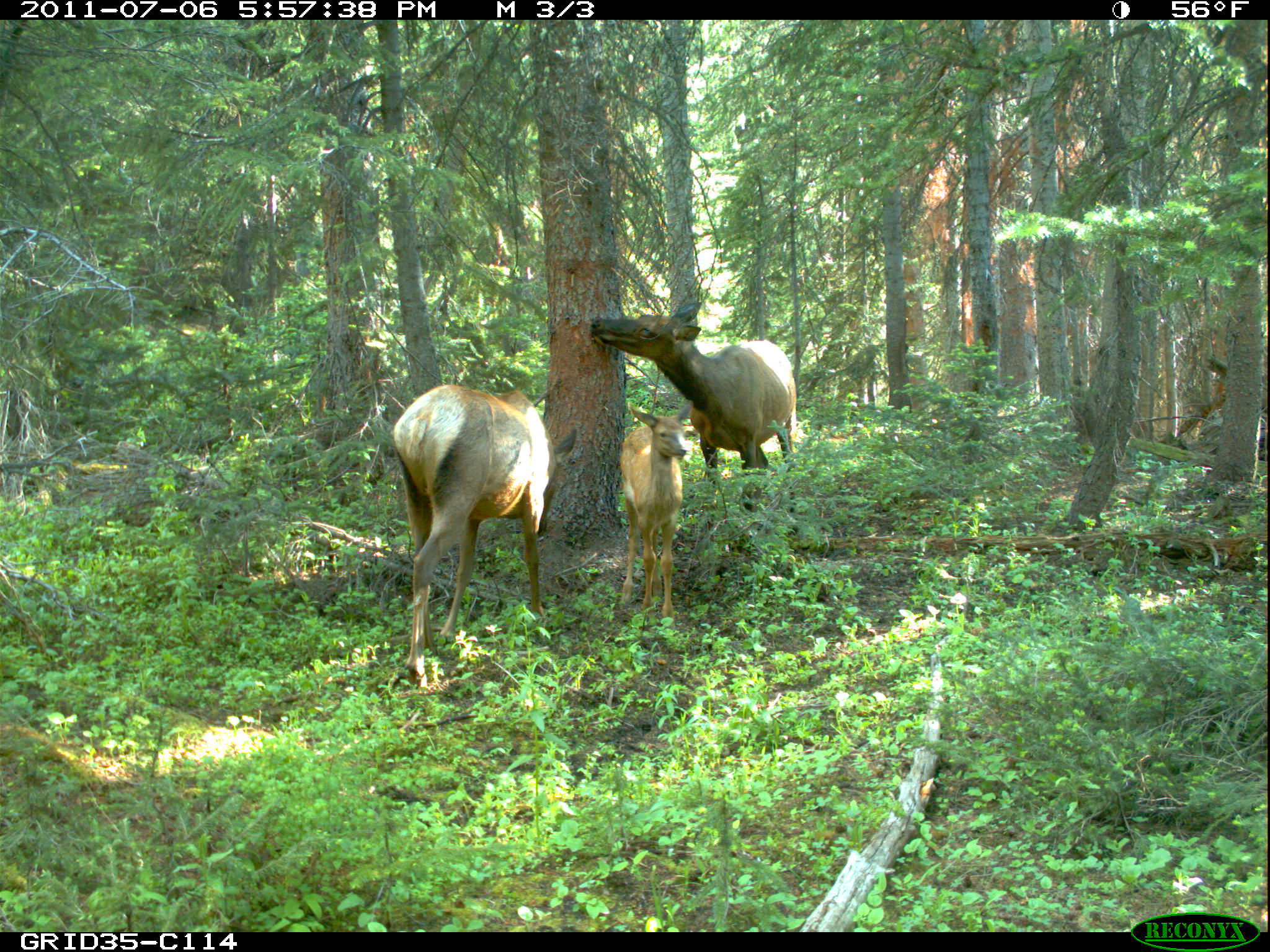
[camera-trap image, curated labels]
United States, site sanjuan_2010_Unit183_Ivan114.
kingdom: Animalia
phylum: Chordata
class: Mammalia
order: Artiodactyla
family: Cervidae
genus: Cervus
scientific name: Cervus elaphus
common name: red deer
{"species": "Cervus elaphus (red deer)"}